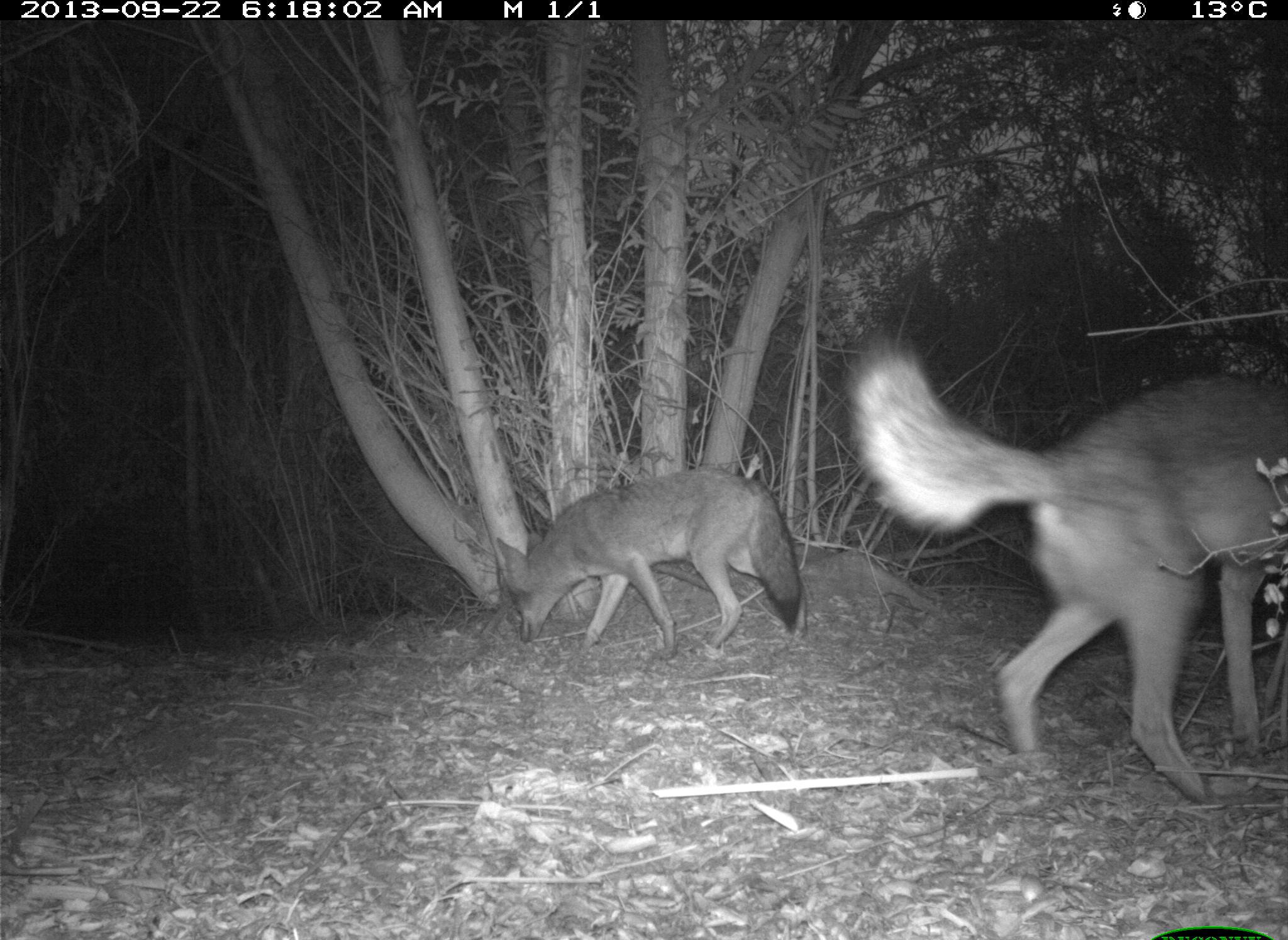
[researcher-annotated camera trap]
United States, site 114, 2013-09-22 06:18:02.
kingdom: Animalia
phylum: Chordata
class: Mammalia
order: Carnivora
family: Canidae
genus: Canis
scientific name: Canis latrans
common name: coyote